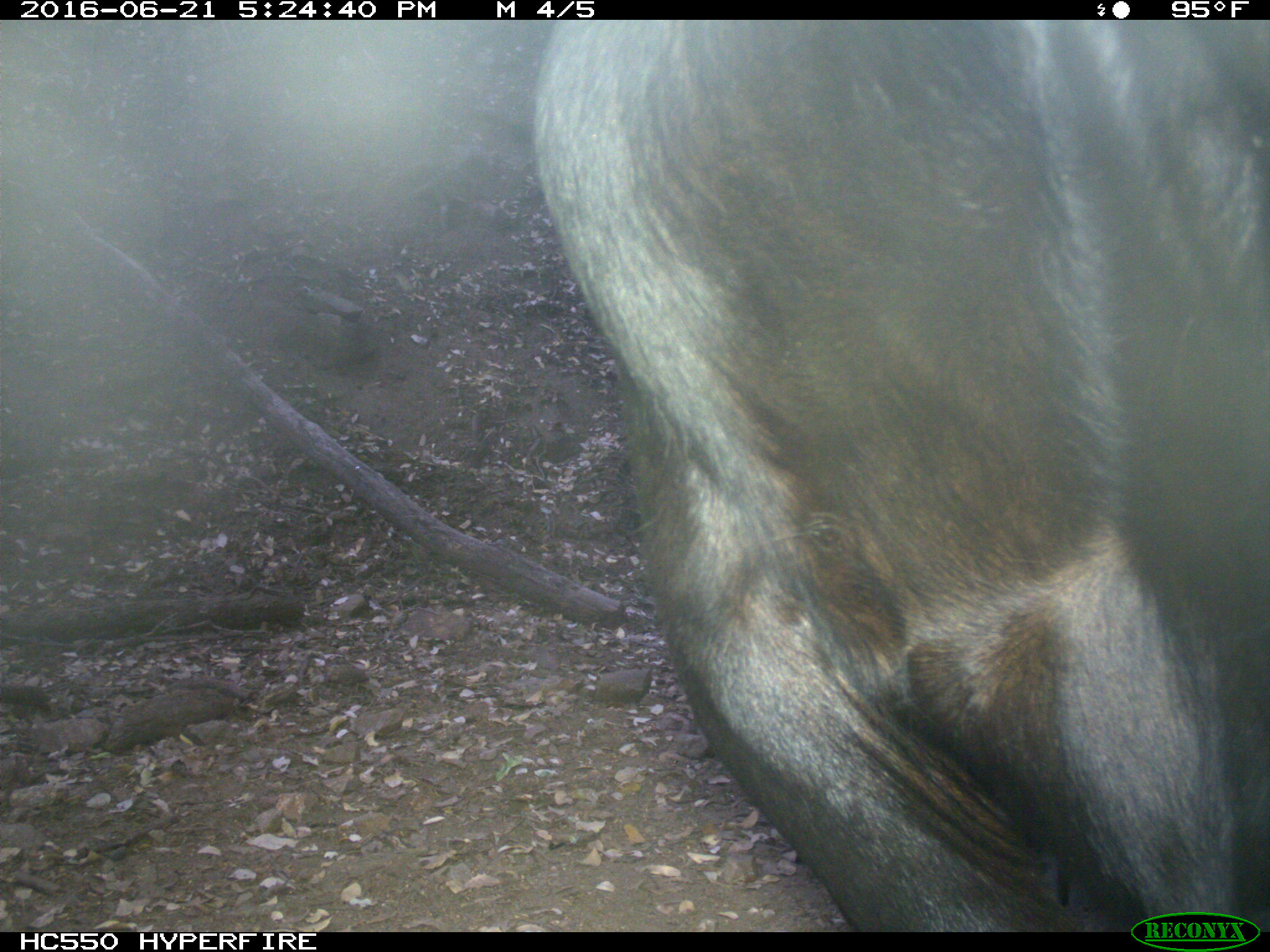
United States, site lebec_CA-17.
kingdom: Animalia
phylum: Chordata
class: Mammalia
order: Artiodactyla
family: Bovidae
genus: Bos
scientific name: Bos taurus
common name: domestic cow